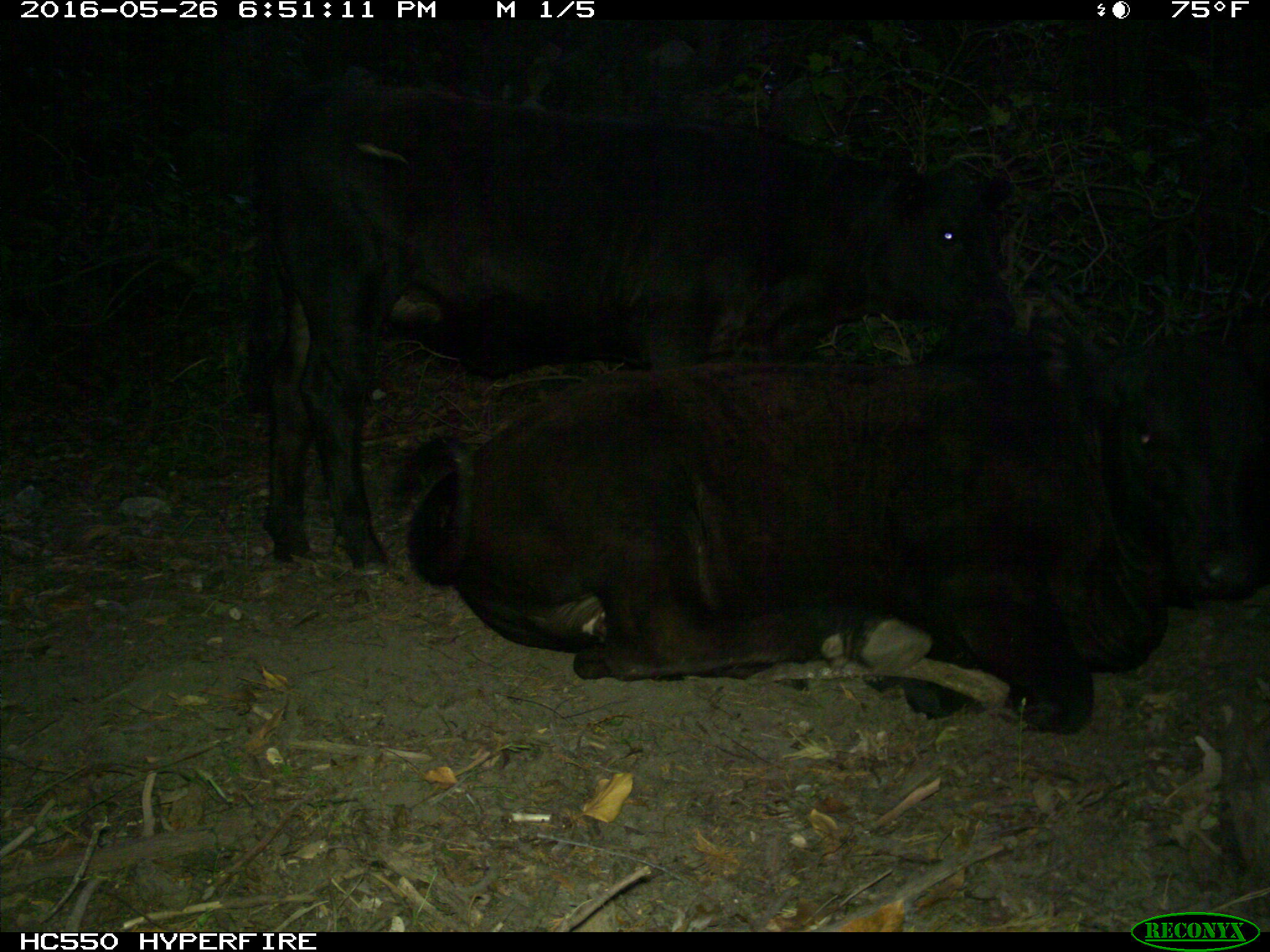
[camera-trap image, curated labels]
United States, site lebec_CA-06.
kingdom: Animalia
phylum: Chordata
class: Mammalia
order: Artiodactyla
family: Bovidae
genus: Bos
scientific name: Bos taurus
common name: domestic cow